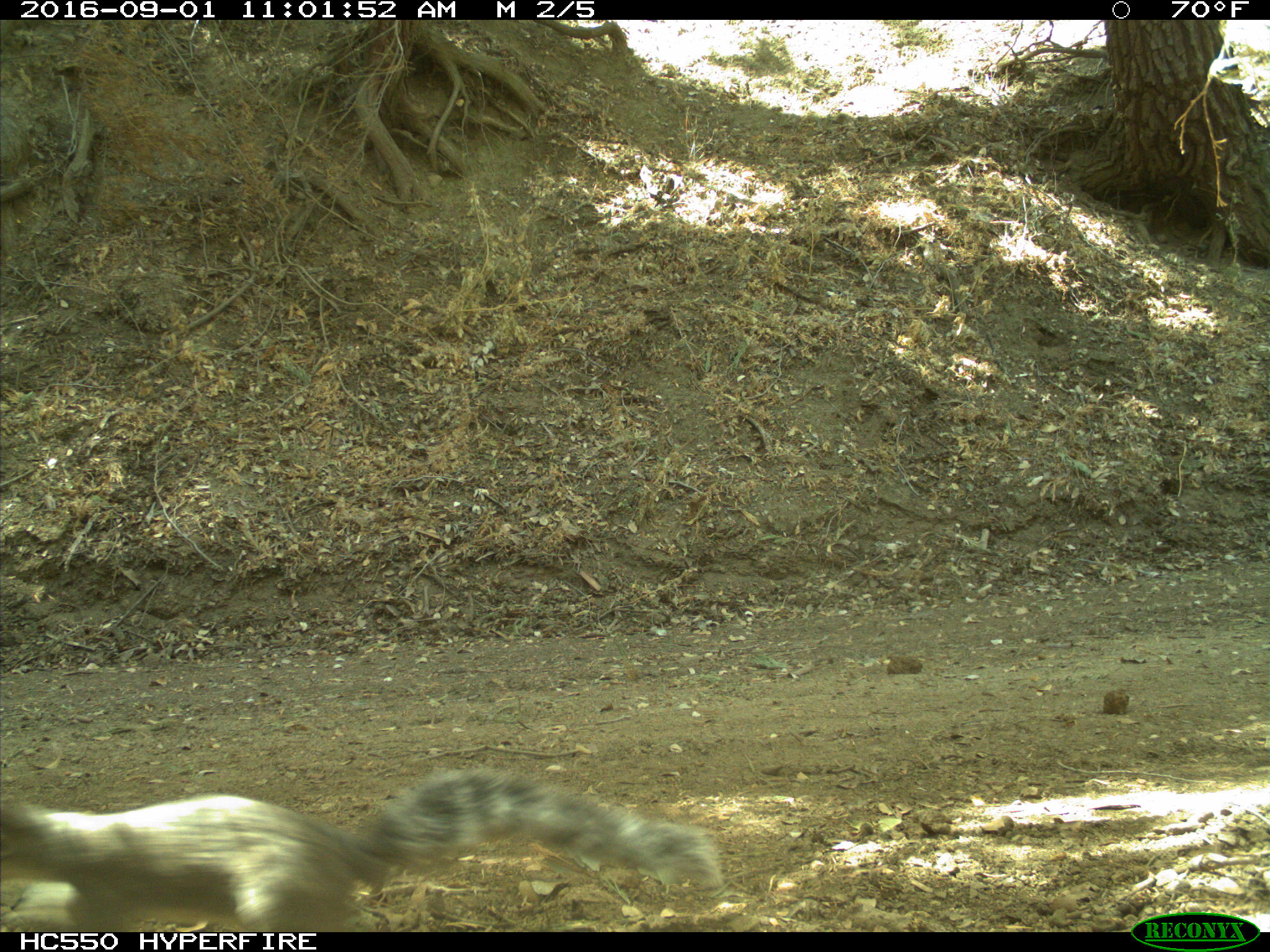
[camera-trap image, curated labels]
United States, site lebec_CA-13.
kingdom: Animalia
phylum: Chordata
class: Mammalia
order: Rodentia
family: Sciuridae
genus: Sciurus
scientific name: Sciurus carolinensis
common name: eastern gray squirrel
Sciurus carolinensis (eastern gray squirrel).